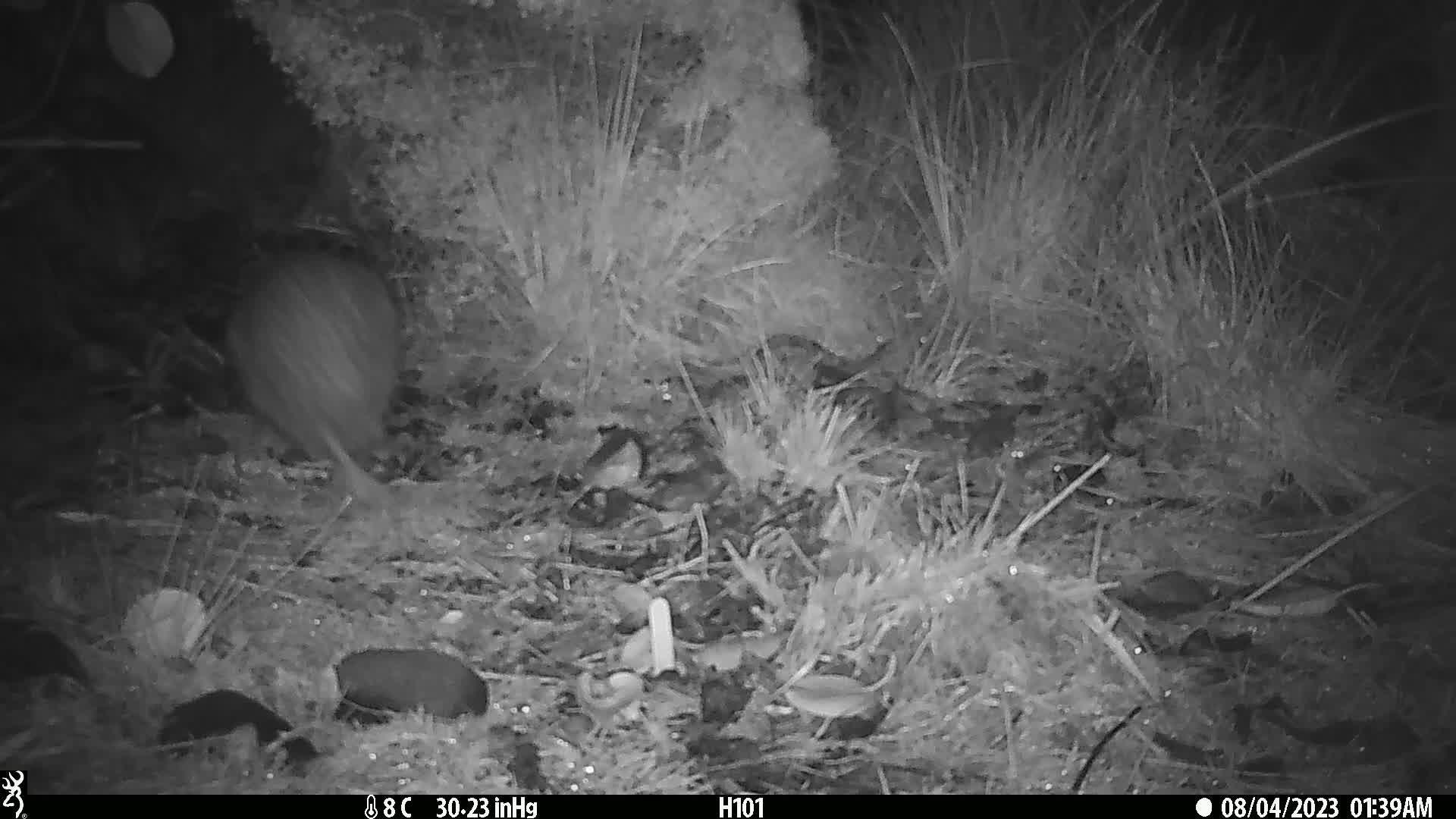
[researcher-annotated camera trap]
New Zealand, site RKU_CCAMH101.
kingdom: Animalia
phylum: Chordata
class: Aves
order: Apterygiformes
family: Apterygidae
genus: Apteryx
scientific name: Apteryx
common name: kiwi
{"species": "kiwi (Apteryx)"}